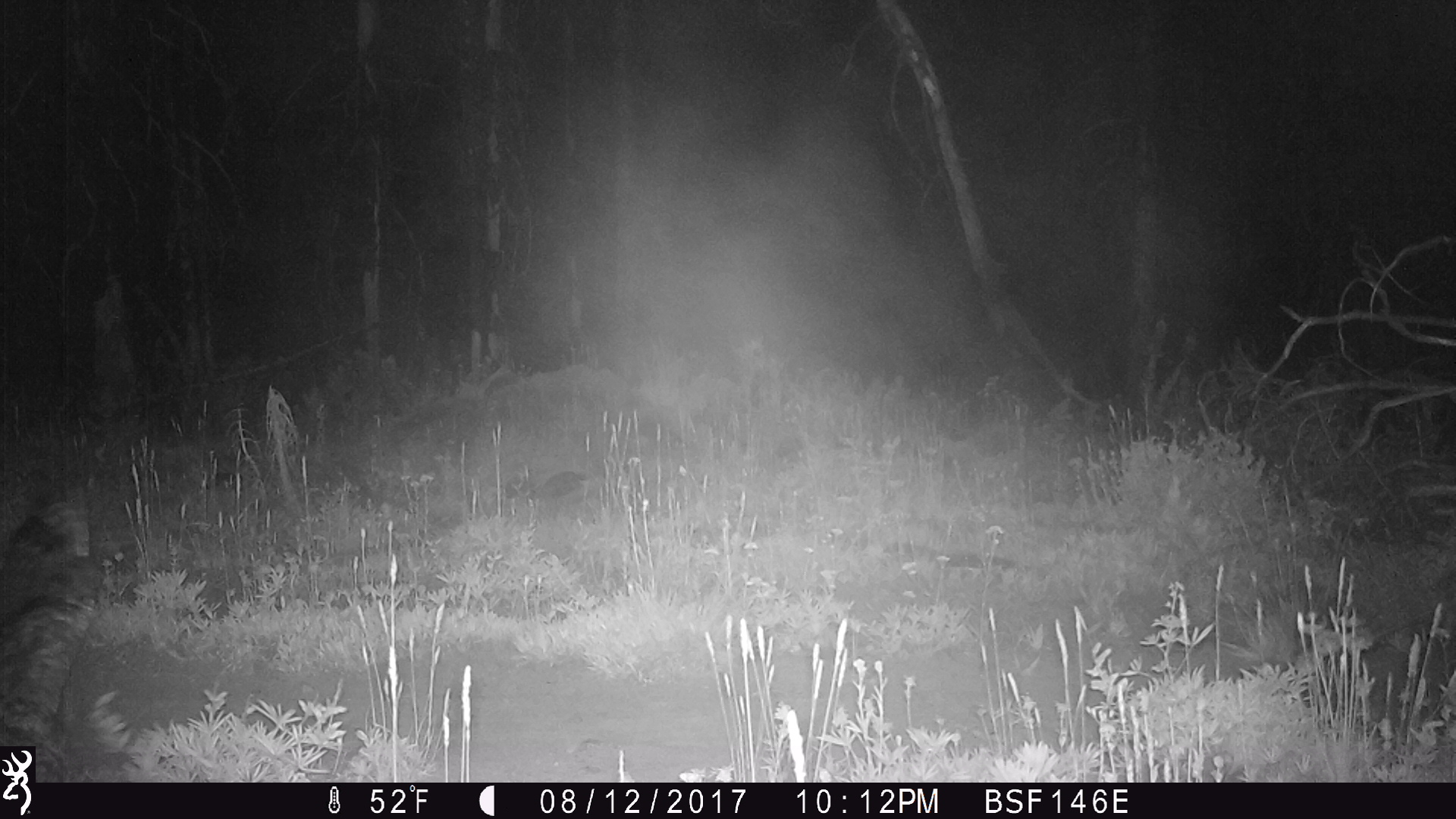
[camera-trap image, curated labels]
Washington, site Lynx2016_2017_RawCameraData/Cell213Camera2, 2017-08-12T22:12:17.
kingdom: Animalia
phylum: Chordata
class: Aves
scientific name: Aves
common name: birds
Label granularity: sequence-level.